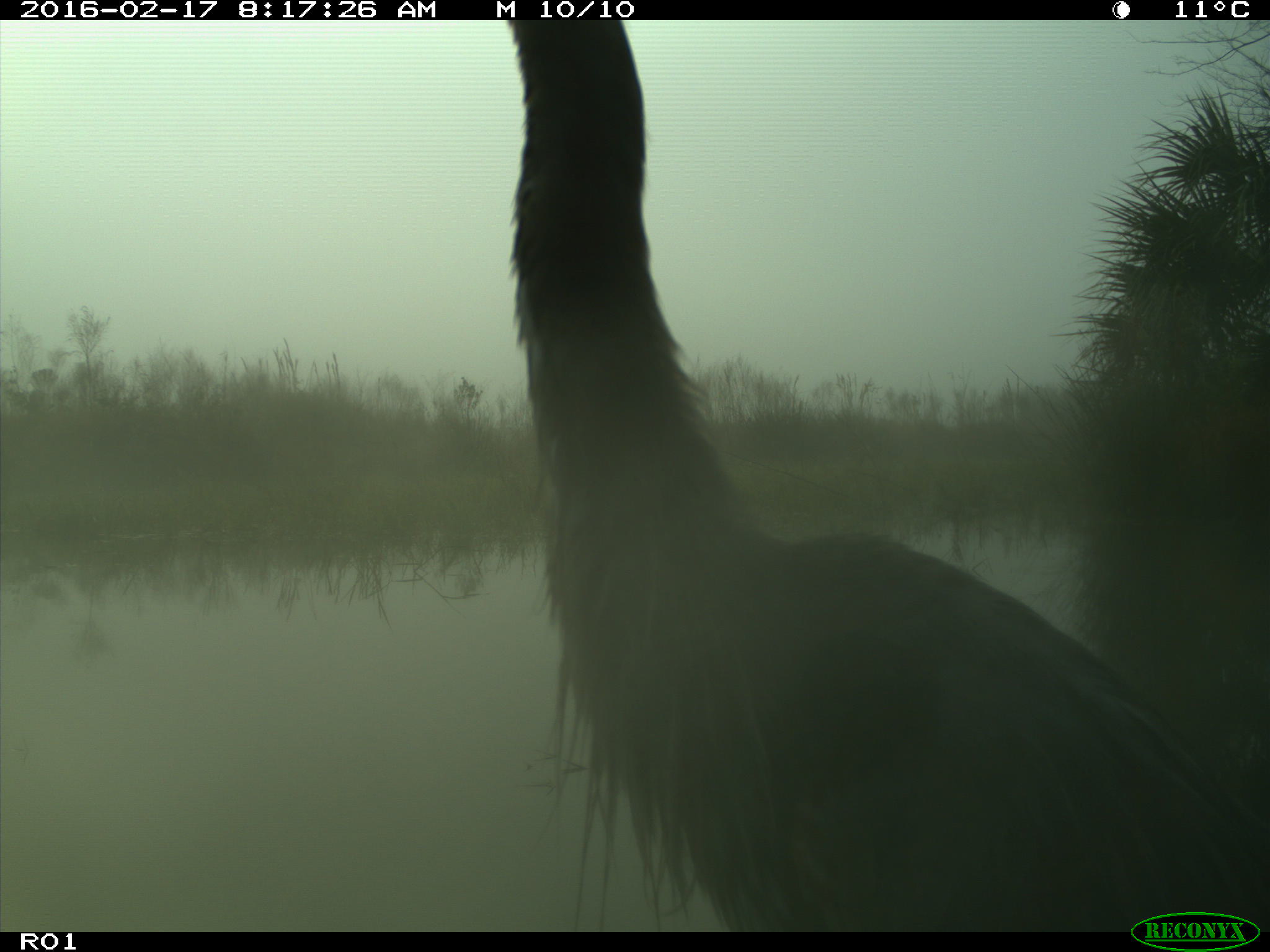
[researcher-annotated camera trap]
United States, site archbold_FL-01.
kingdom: Animalia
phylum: Chordata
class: Aves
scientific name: Aves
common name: birds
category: unidentified bird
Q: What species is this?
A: Unidentified bird (birds) (Aves).